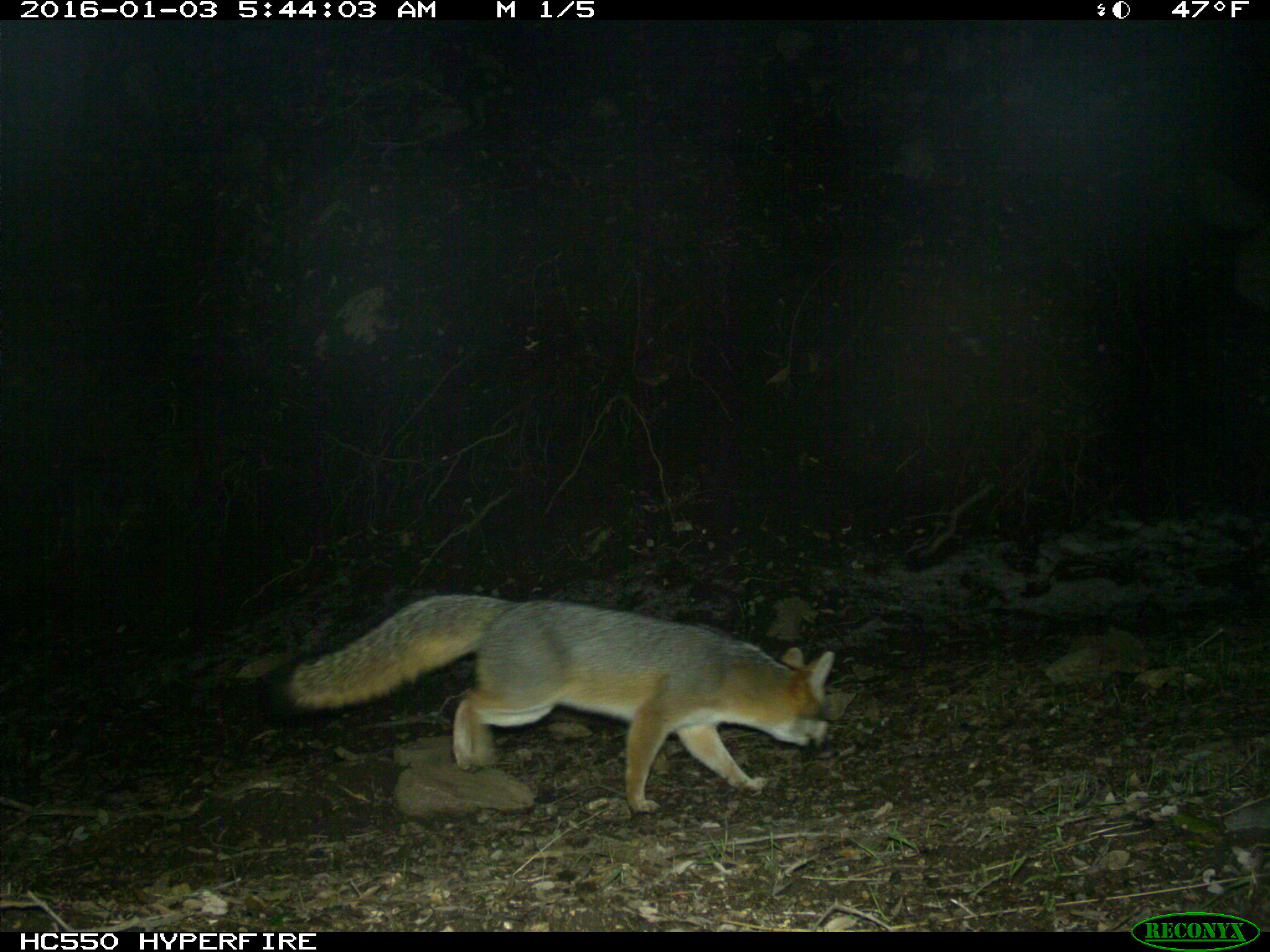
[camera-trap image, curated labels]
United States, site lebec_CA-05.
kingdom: Animalia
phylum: Chordata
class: Mammalia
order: Carnivora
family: Canidae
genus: Urocyon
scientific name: Urocyon cinereoargenteus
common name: gray fox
Urocyon cinereoargenteus (gray fox).